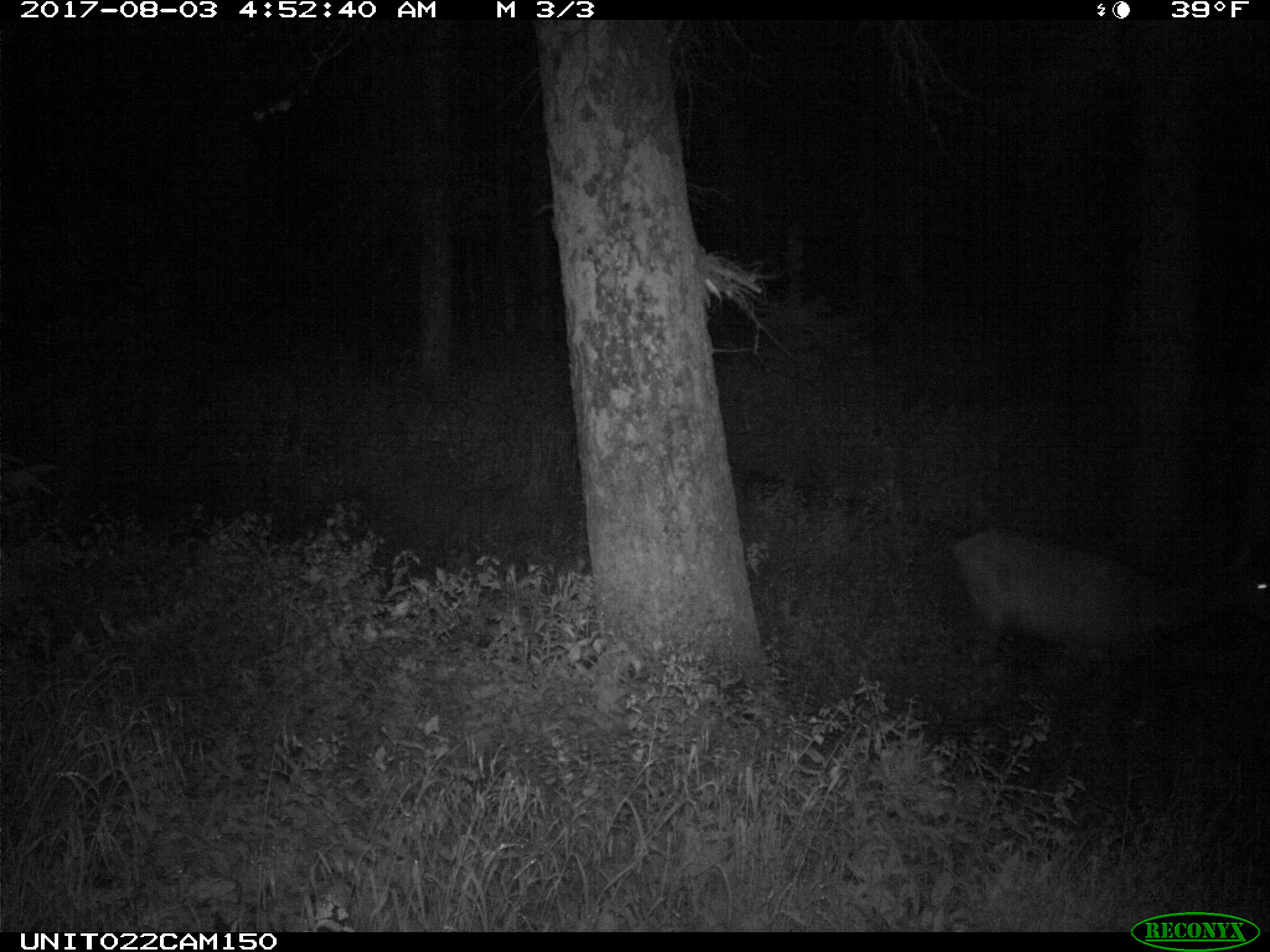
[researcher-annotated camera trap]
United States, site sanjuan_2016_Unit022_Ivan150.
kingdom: Animalia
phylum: Chordata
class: Mammalia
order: Artiodactyla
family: Cervidae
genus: Cervus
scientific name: Cervus elaphus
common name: red deer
Cervus elaphus (red deer).